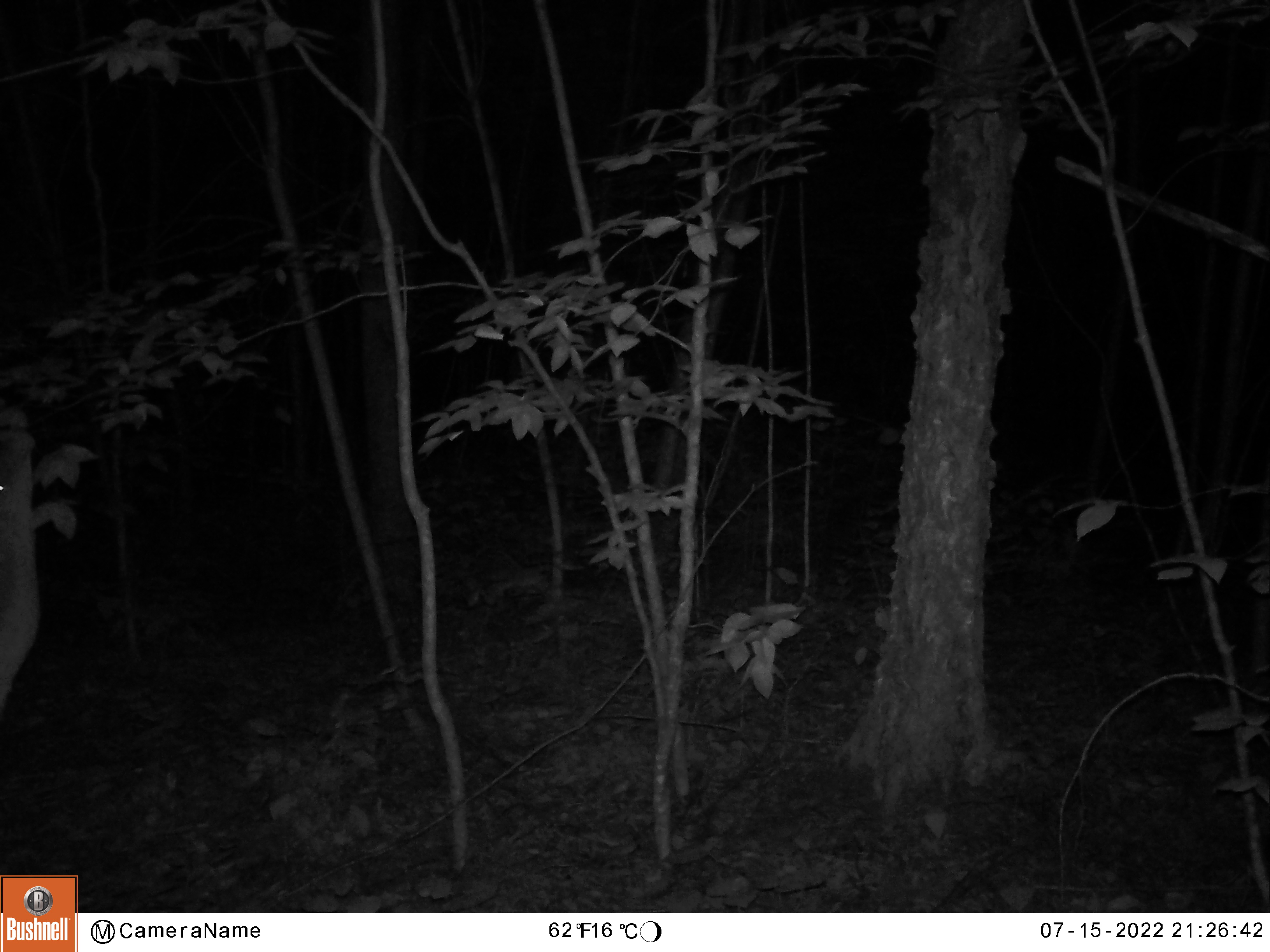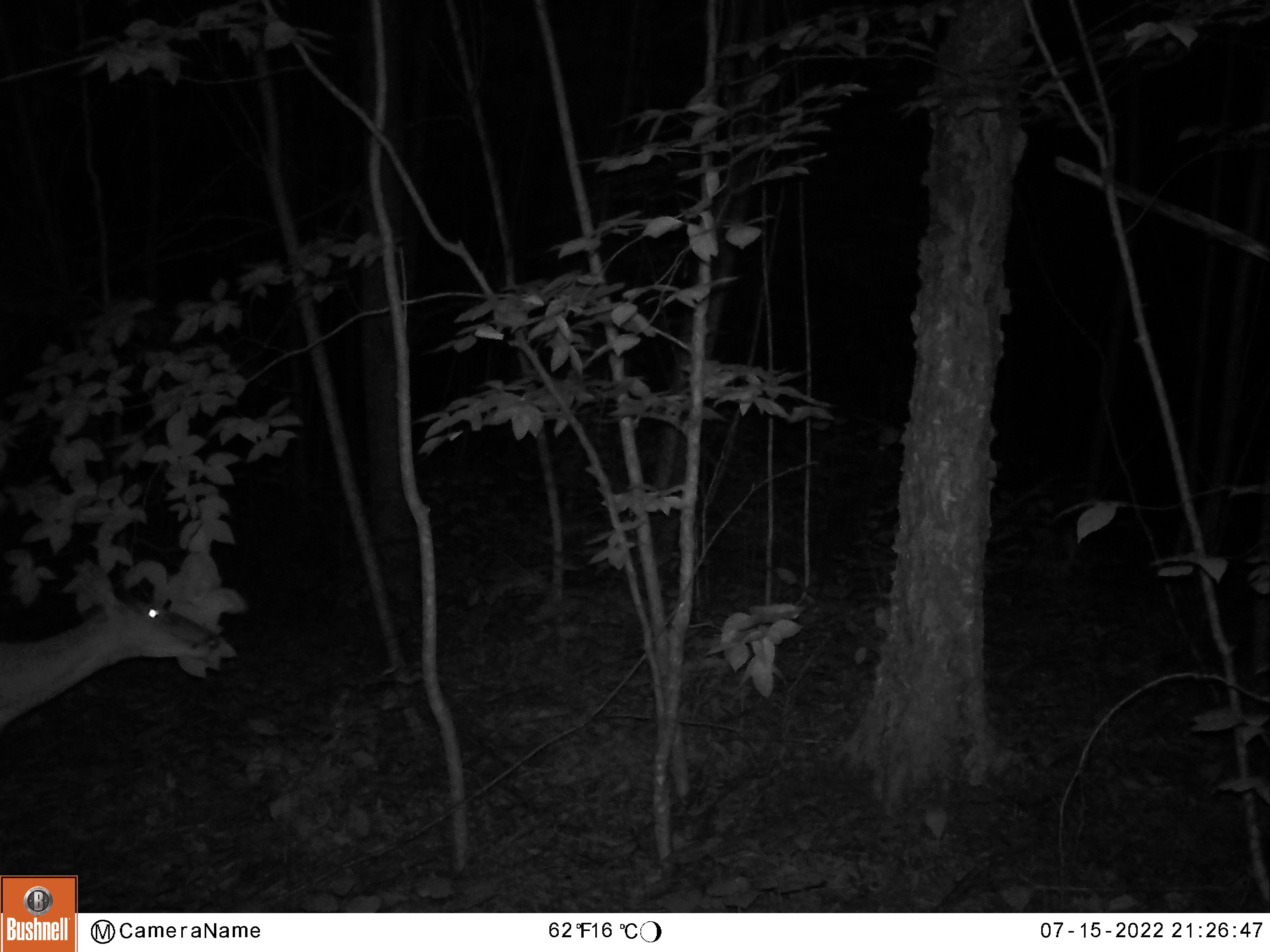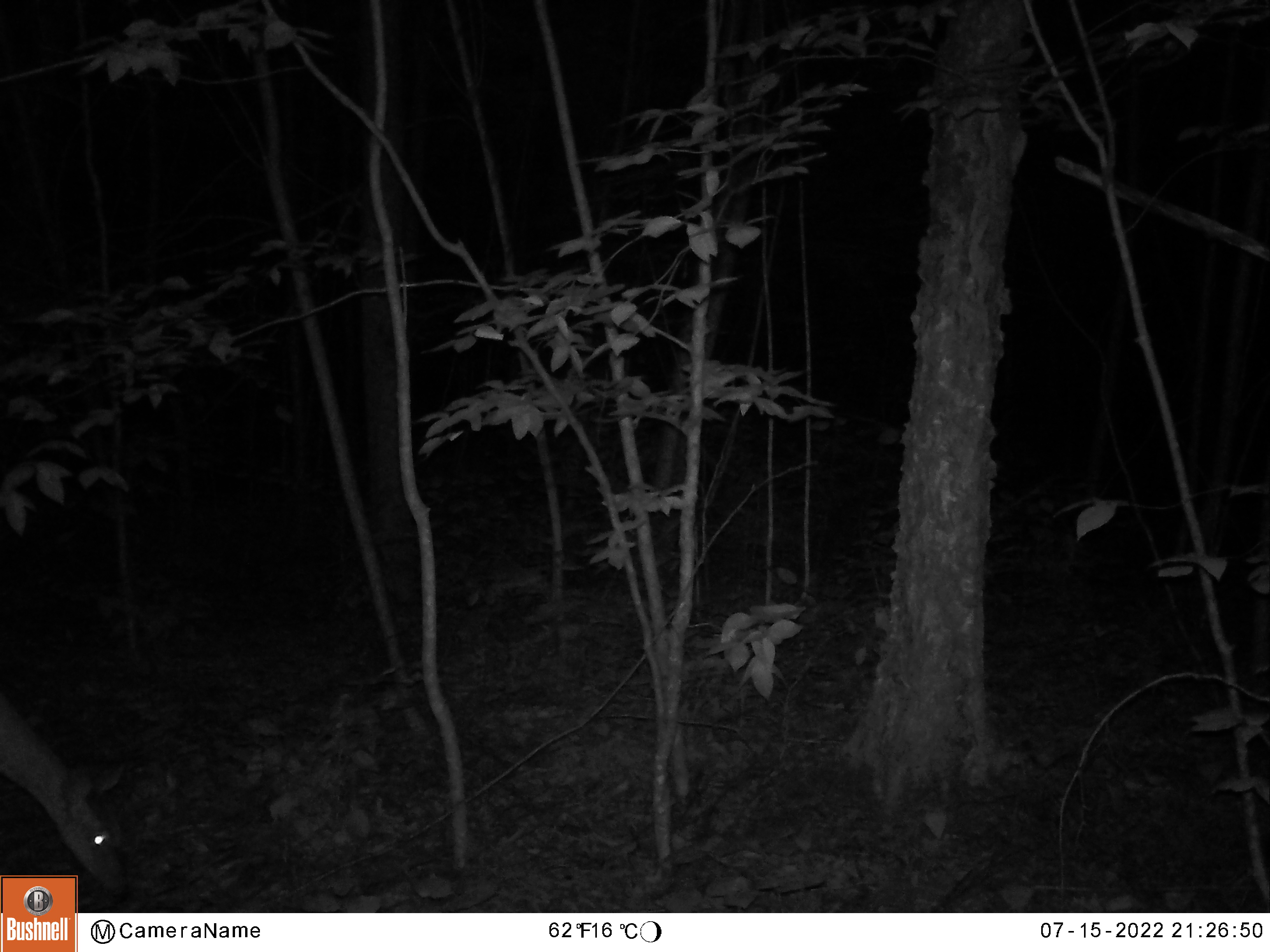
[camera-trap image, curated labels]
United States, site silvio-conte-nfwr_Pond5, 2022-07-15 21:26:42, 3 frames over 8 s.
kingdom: Animalia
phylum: Chordata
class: Mammalia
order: Artiodactyla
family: Cervidae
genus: Odocoileus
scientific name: Odocoileus virginianus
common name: white-tailed deer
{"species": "white-tailed deer (Odocoileus virginianus)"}